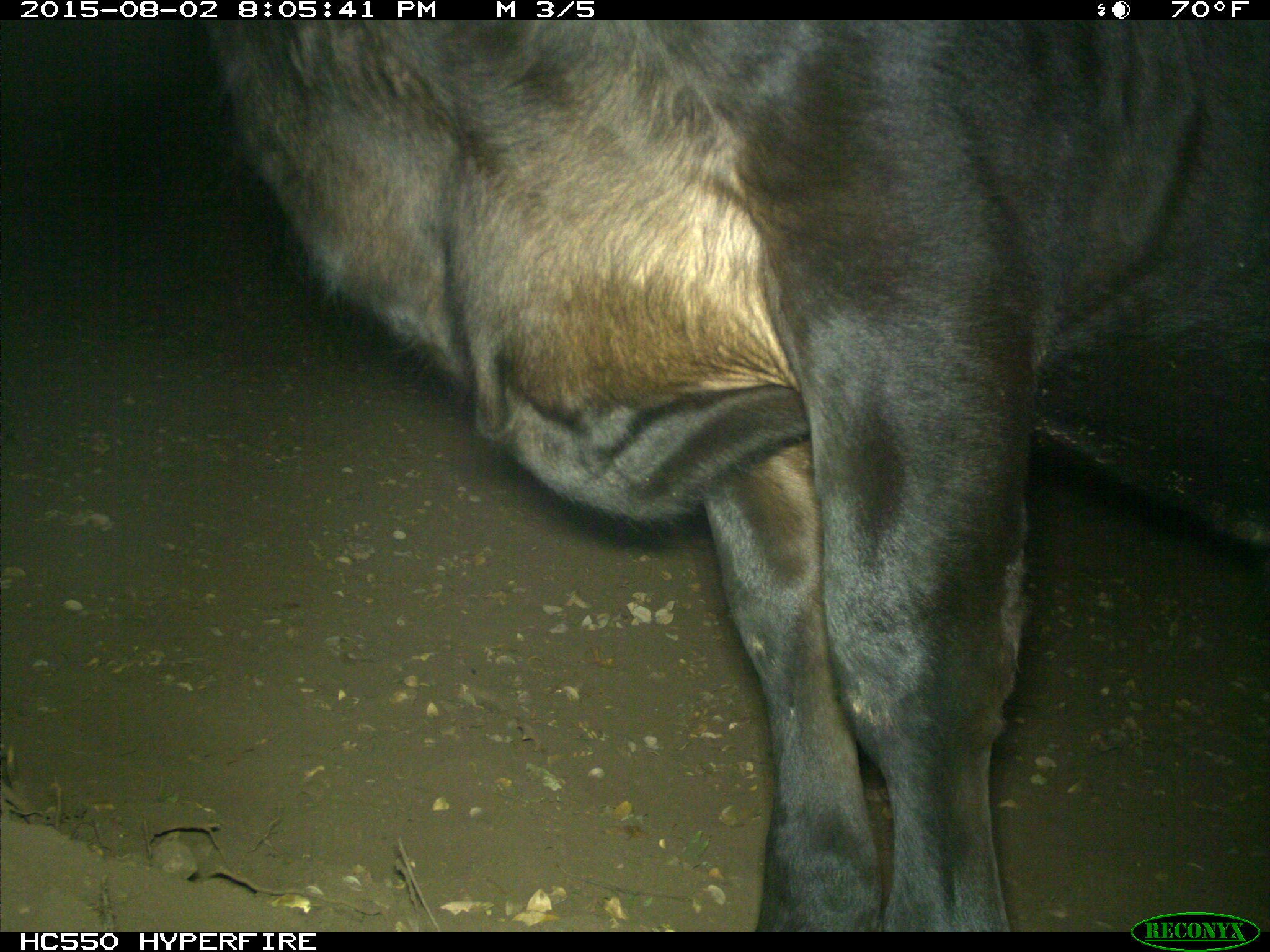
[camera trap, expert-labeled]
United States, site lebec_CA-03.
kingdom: Animalia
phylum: Chordata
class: Mammalia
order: Artiodactyla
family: Bovidae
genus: Bos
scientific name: Bos taurus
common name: domestic cow